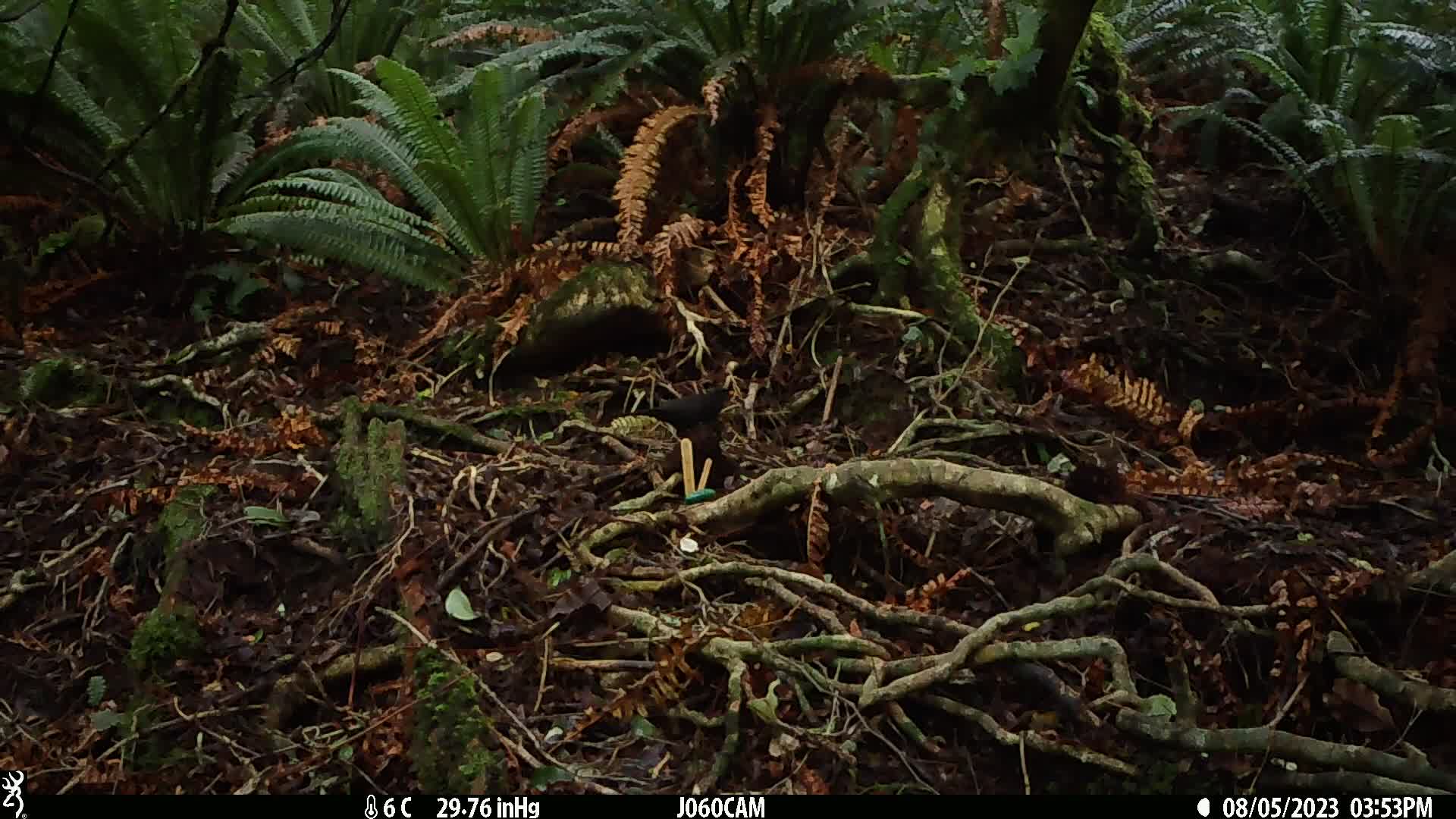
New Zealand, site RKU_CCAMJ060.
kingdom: Animalia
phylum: Chordata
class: Aves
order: Passeriformes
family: Turdidae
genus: Turdus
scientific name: Turdus merula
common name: eurasian blackbird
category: blackbird